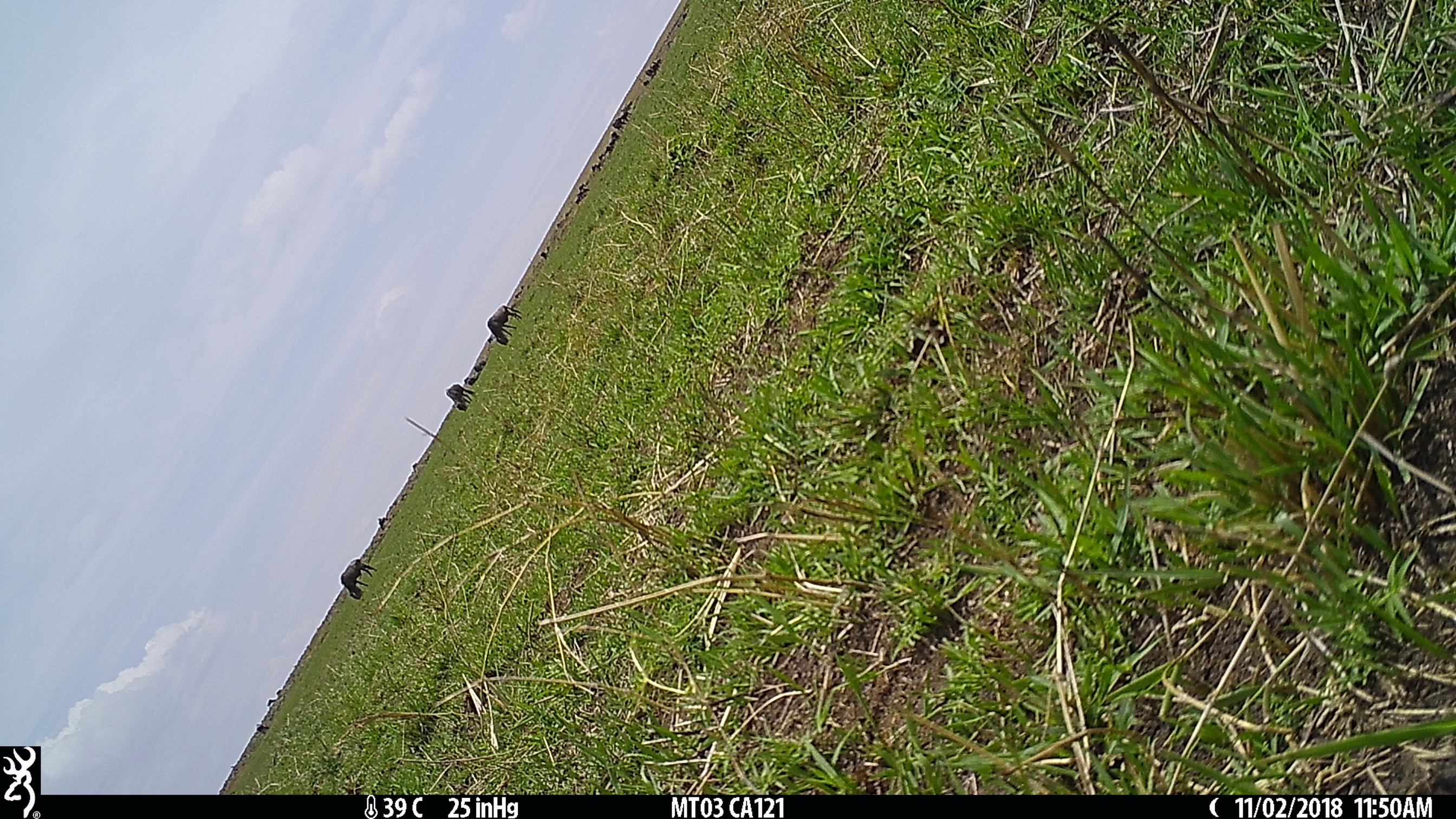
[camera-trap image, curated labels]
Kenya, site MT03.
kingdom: Animalia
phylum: Chordata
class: Mammalia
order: Artiodactyla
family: Bovidae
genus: Connochaetes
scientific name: Connochaetes taurinus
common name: blue wildebeest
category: wildebeest